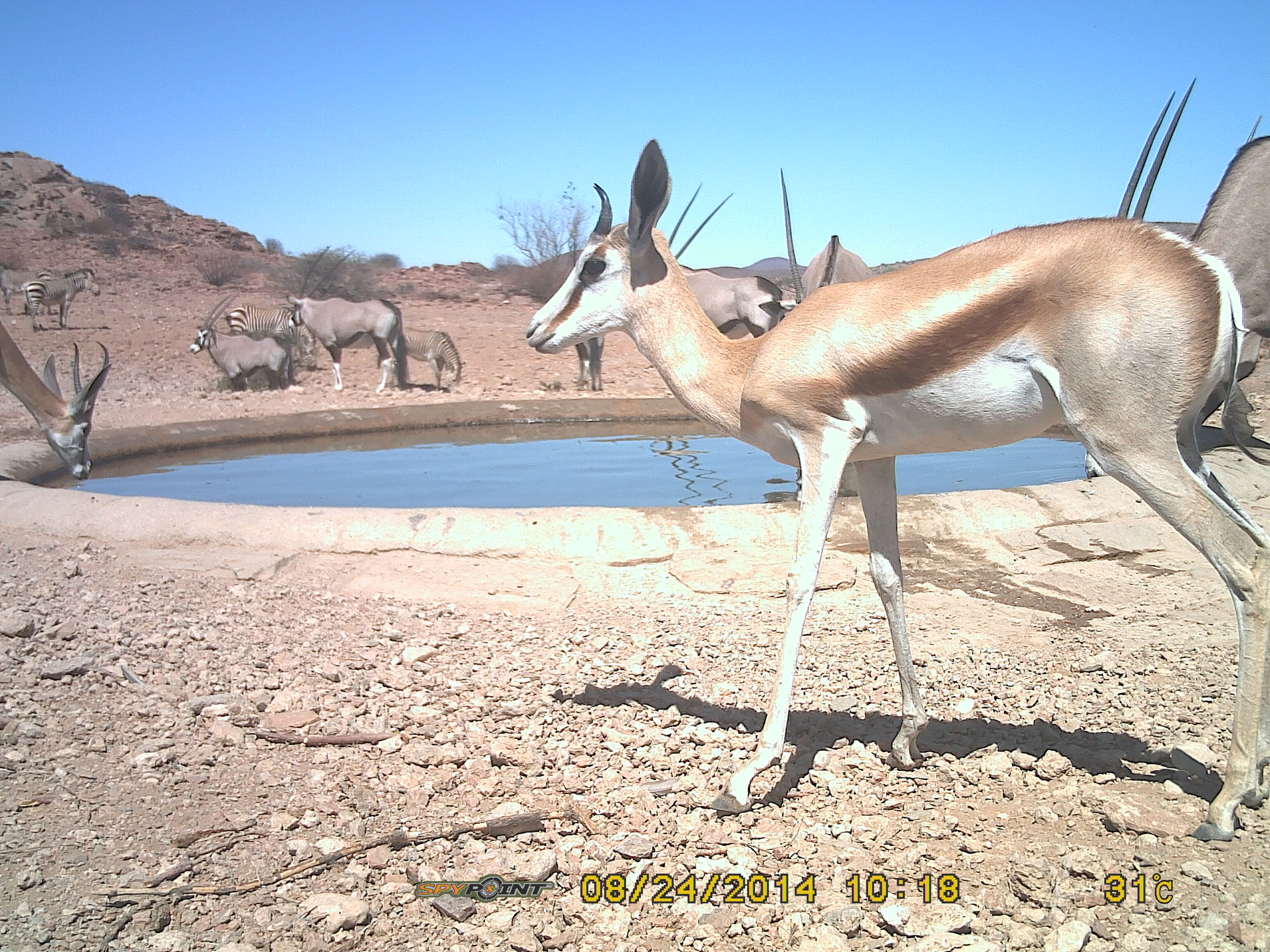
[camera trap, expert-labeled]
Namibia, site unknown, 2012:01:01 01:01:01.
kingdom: Animalia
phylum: Chordata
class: Mammalia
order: Artiodactyla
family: Bovidae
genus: Antidorcas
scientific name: Antidorcas marsupialis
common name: springbok